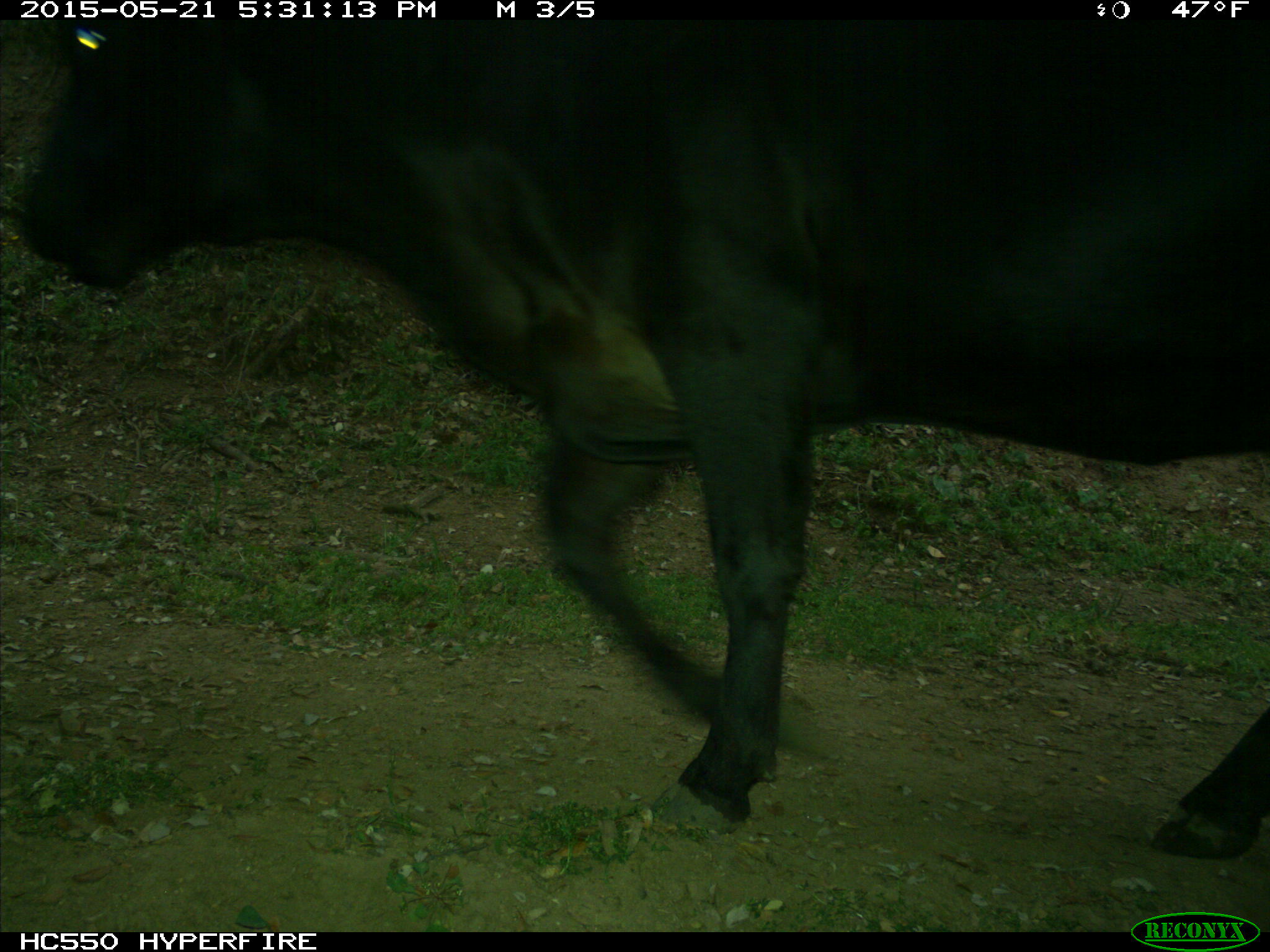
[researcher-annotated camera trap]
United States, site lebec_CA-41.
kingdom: Animalia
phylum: Chordata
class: Mammalia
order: Artiodactyla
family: Bovidae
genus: Bos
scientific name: Bos taurus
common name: domestic cow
Bos taurus (domestic cow).